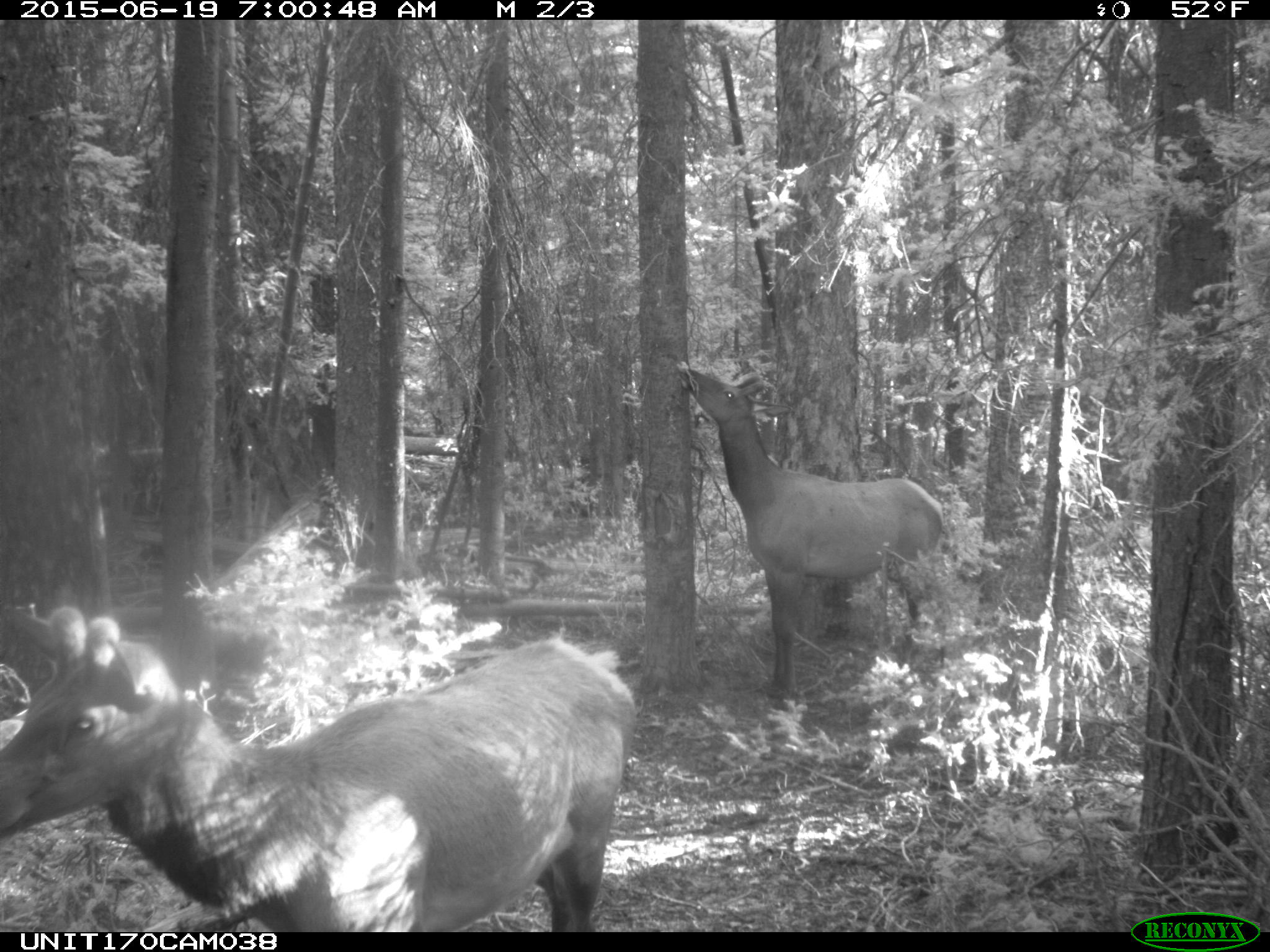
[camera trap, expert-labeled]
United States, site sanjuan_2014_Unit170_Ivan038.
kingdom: Animalia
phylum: Chordata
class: Mammalia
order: Artiodactyla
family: Cervidae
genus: Cervus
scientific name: Cervus elaphus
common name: red deer